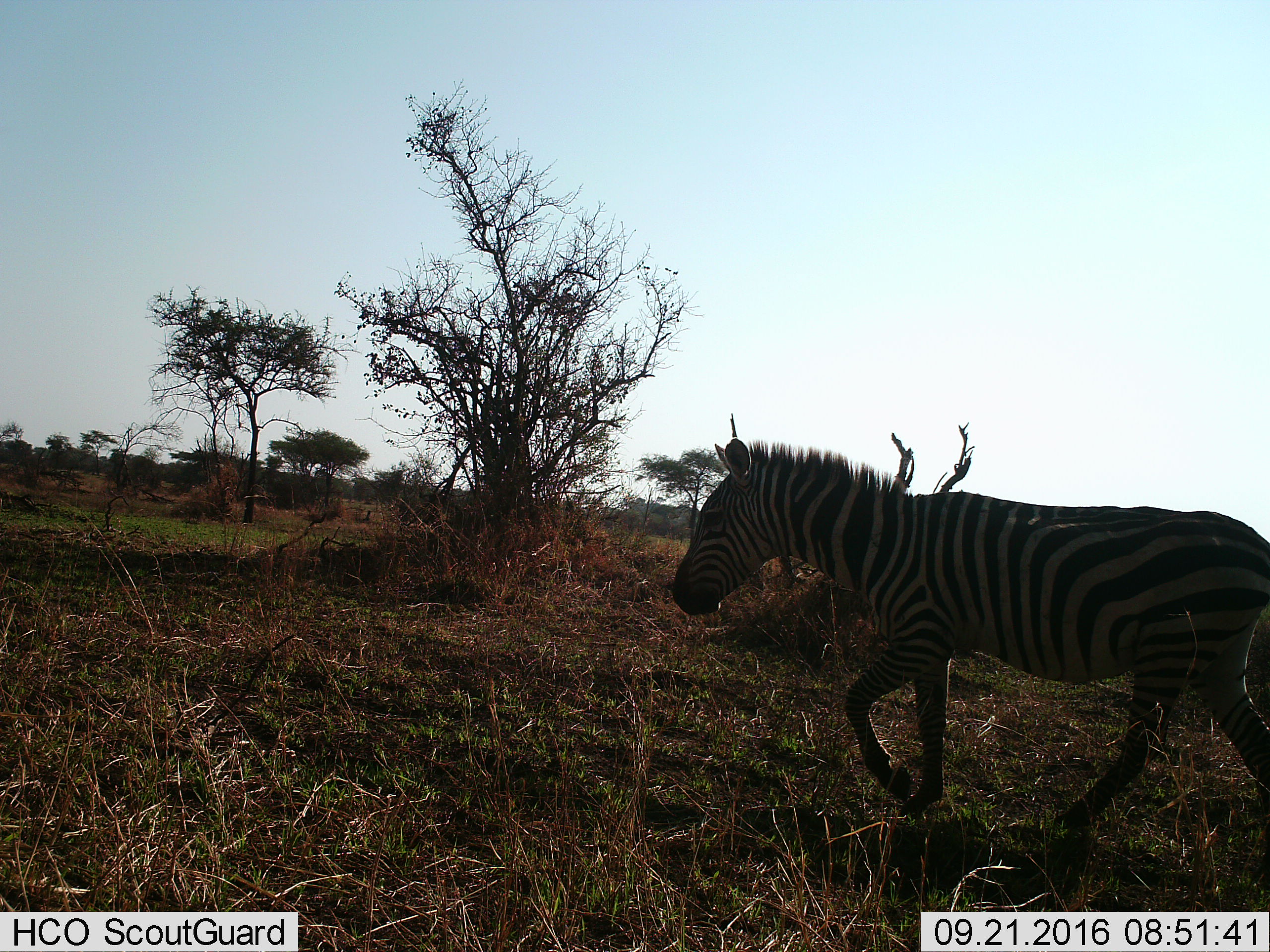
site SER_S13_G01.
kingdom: Animalia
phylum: Chordata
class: Mammalia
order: Perissodactyla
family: Equidae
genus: Equus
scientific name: Equus quagga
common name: plains zebra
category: zebraplains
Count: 1.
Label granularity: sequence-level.